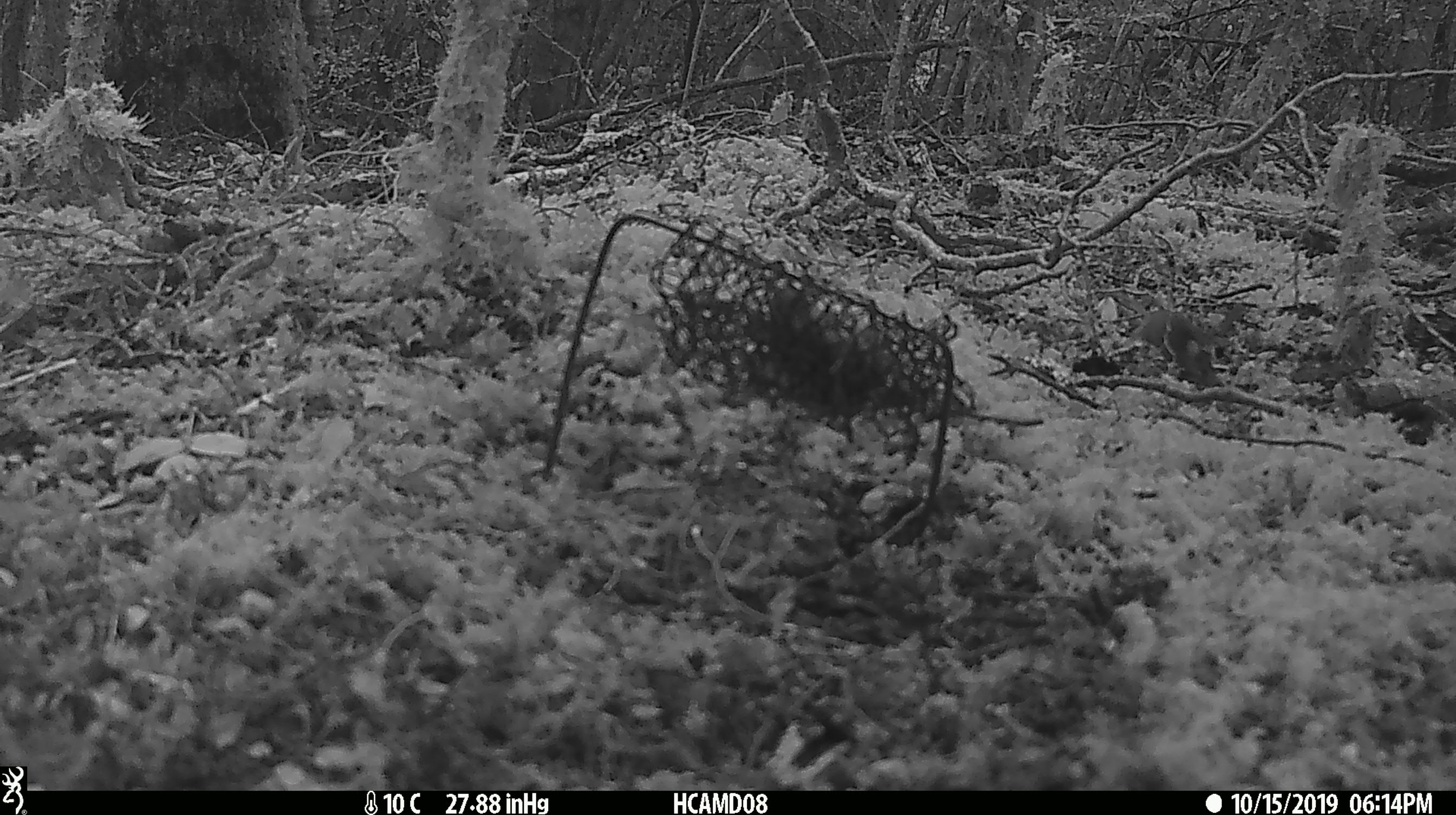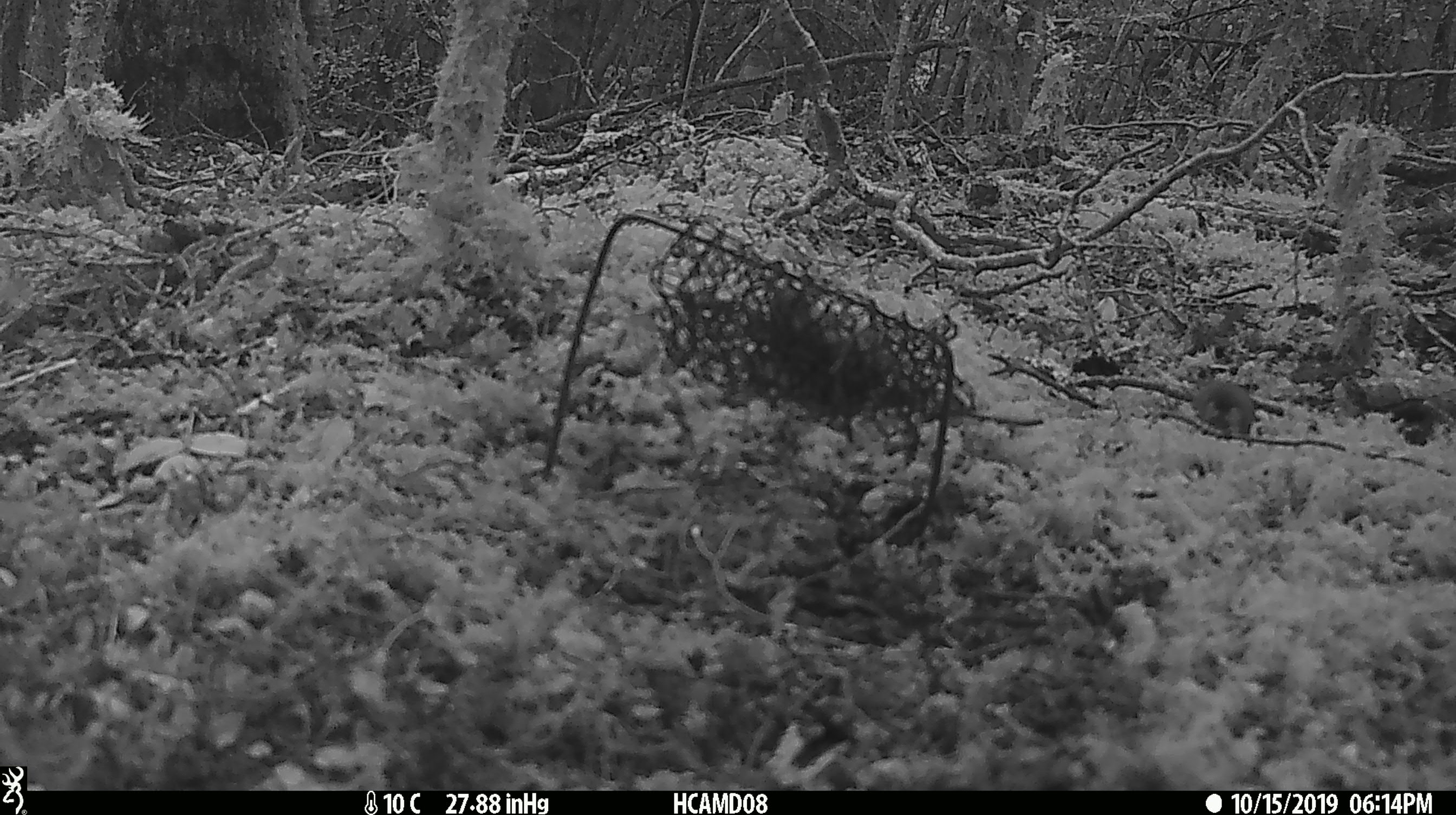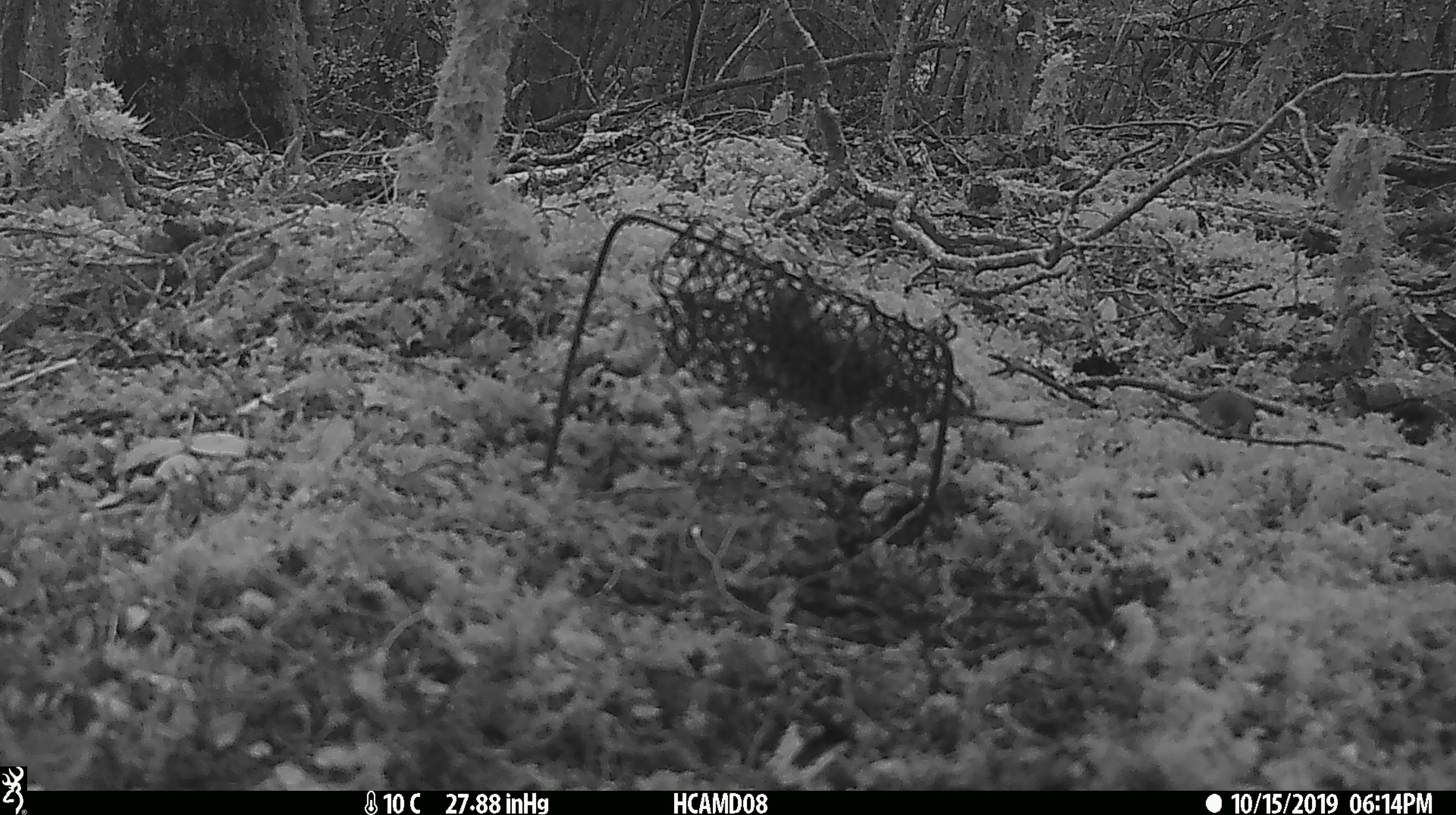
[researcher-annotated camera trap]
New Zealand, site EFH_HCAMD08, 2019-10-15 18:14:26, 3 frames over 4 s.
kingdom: Animalia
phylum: Chordata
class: Mammalia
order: Rodentia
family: Muridae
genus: Mus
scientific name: Mus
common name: mouse